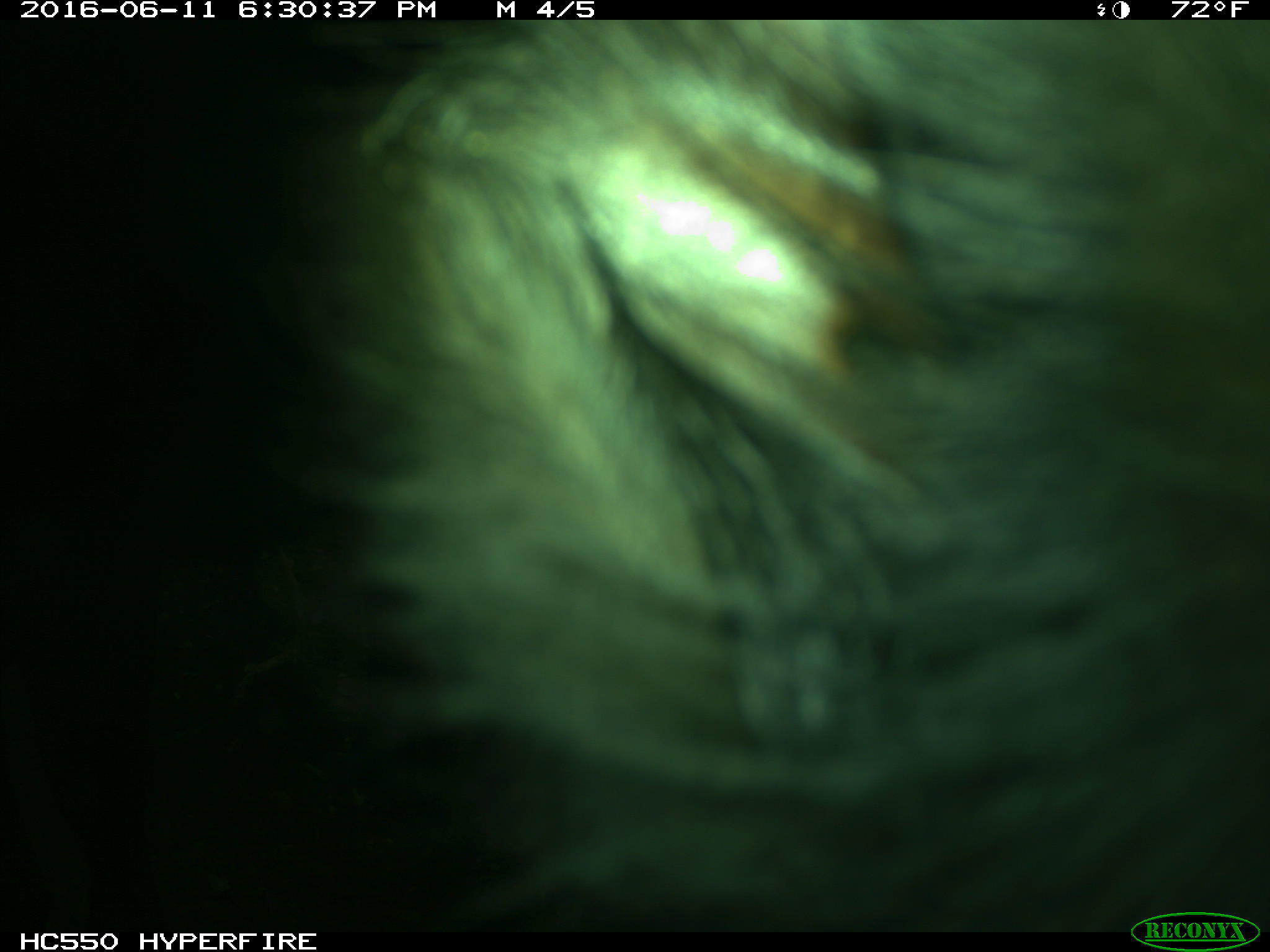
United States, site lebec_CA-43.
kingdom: Animalia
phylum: Chordata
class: Mammalia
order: Artiodactyla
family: Bovidae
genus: Bos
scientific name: Bos taurus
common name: domestic cow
Bos taurus (domestic cow).